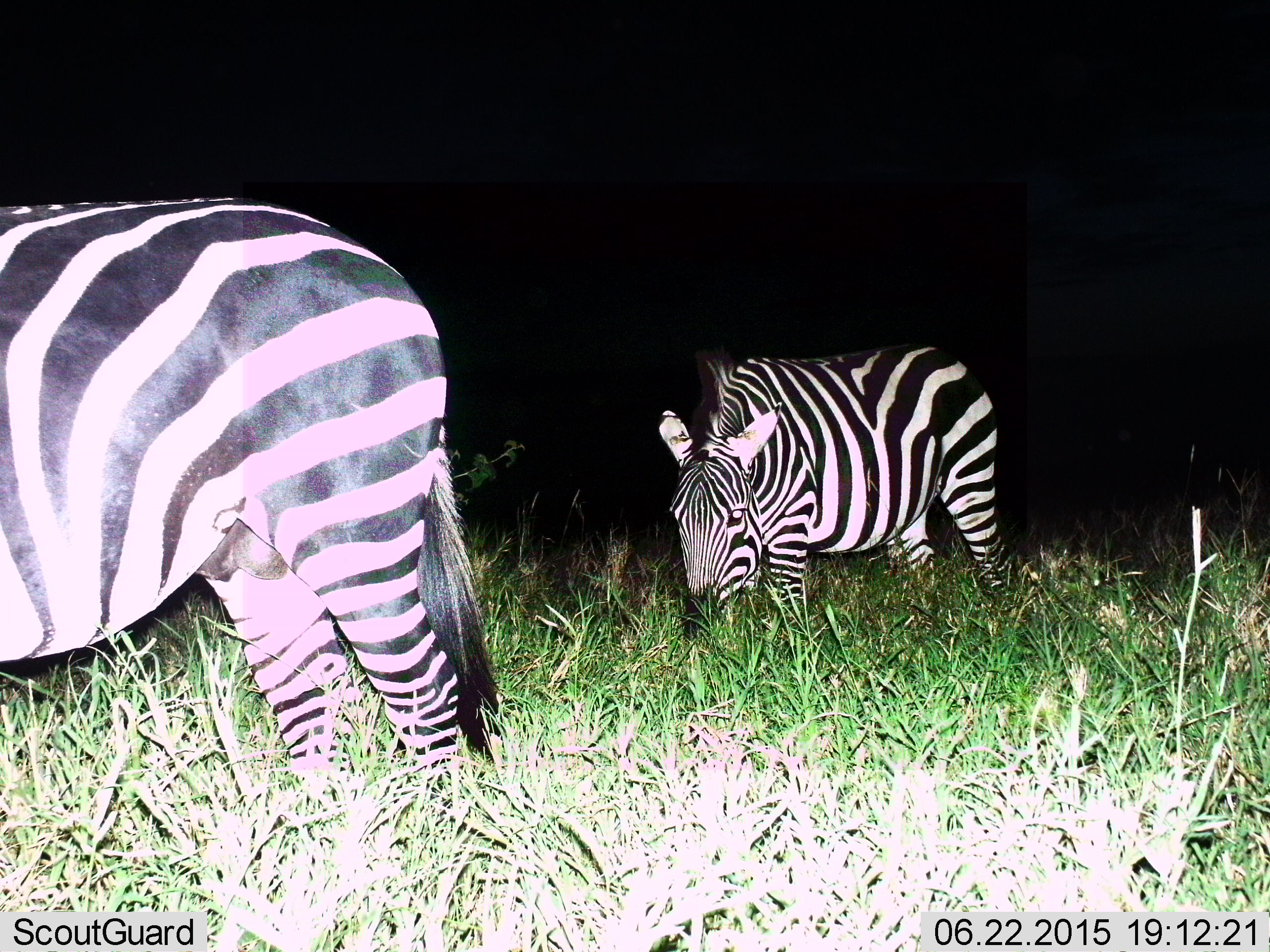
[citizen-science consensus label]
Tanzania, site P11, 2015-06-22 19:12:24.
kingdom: Animalia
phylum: Chordata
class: Mammalia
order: Perissodactyla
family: Equidae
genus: Equus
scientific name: Equus quagga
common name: plains zebra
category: zebra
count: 2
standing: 40%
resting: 0%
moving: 0%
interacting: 0%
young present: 0%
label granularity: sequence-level